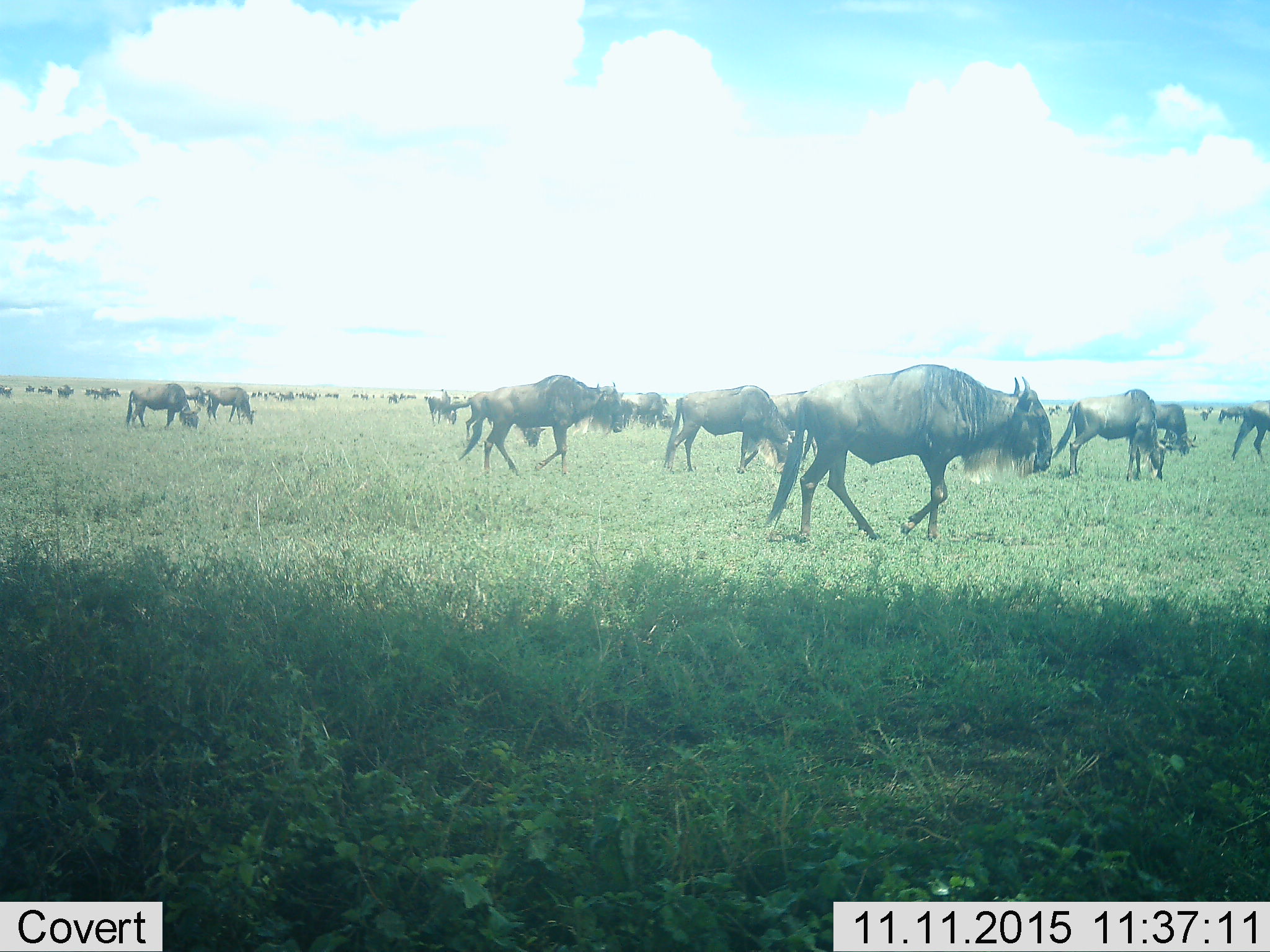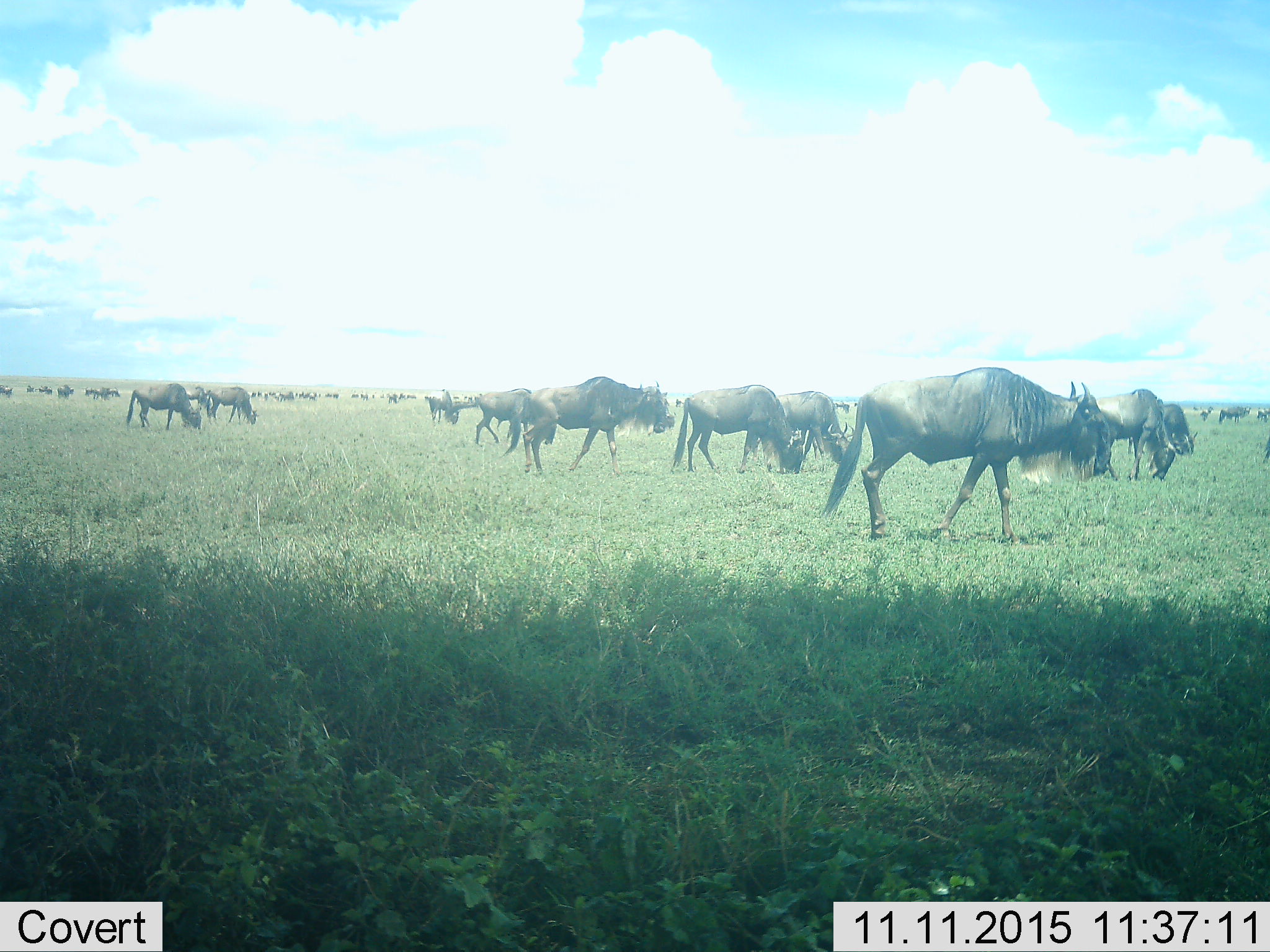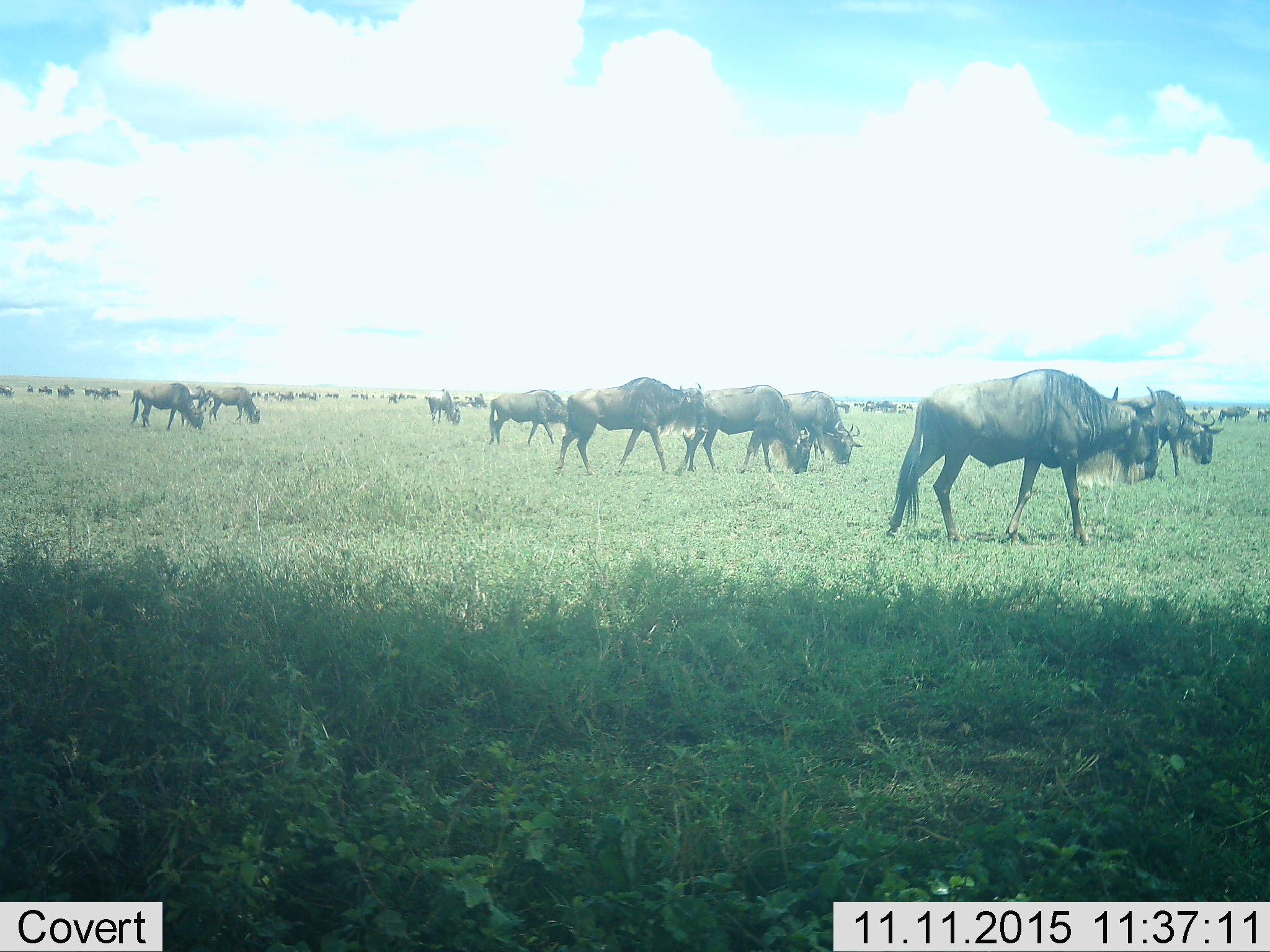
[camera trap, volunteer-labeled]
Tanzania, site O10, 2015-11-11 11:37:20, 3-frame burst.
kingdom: Animalia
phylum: Chordata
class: Mammalia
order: Artiodactyla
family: Bovidae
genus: Connochaetes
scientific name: Connochaetes taurinus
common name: blue wildebeest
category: wildebeest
Wildebeest (blue wildebeest) (Connochaetes taurinus), count 51+. Behavior (volunteer vote fractions): standing 25%, resting 0%, moving 88%, interacting 12%. Young present (vote fraction): 12%. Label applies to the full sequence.